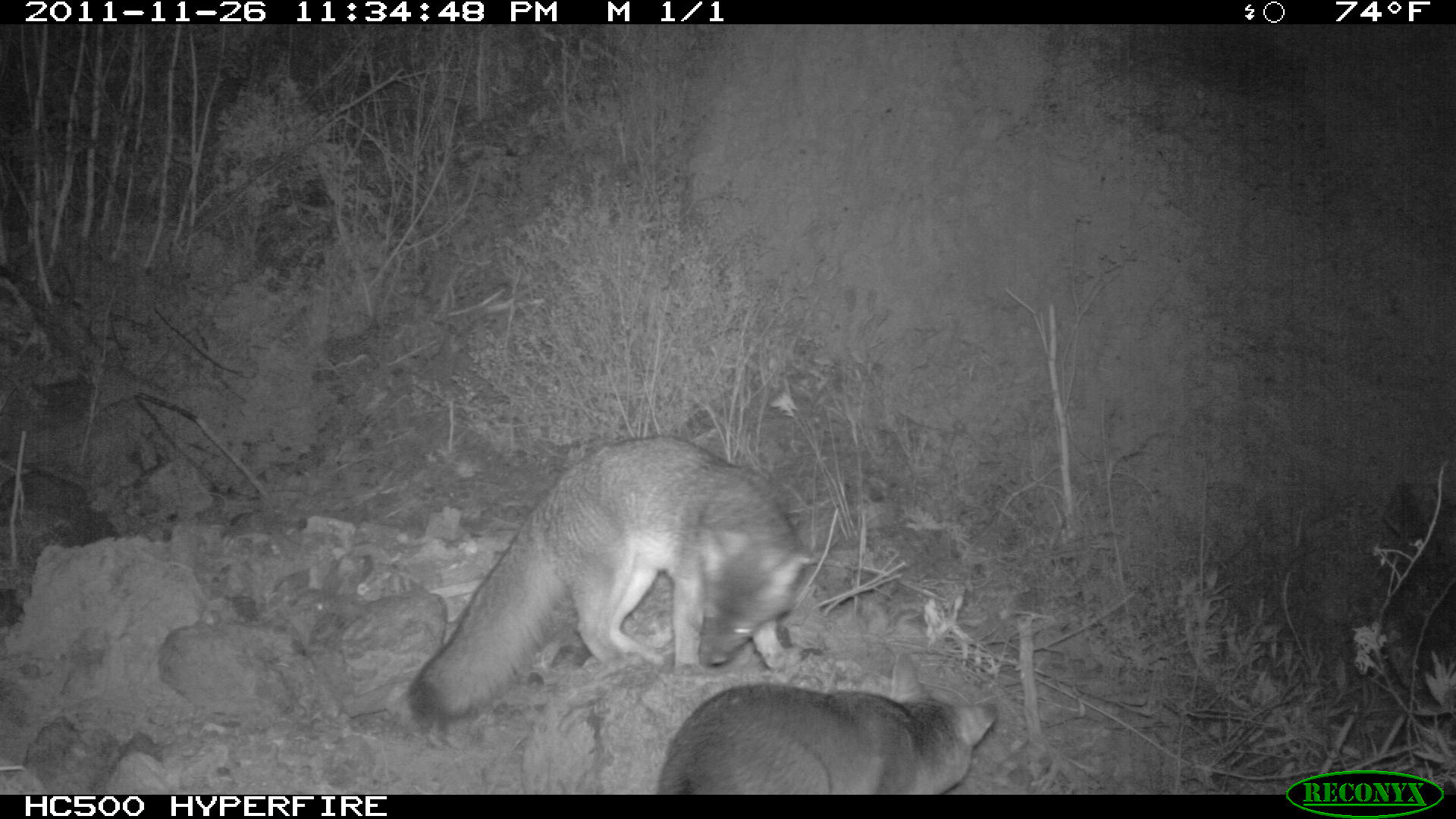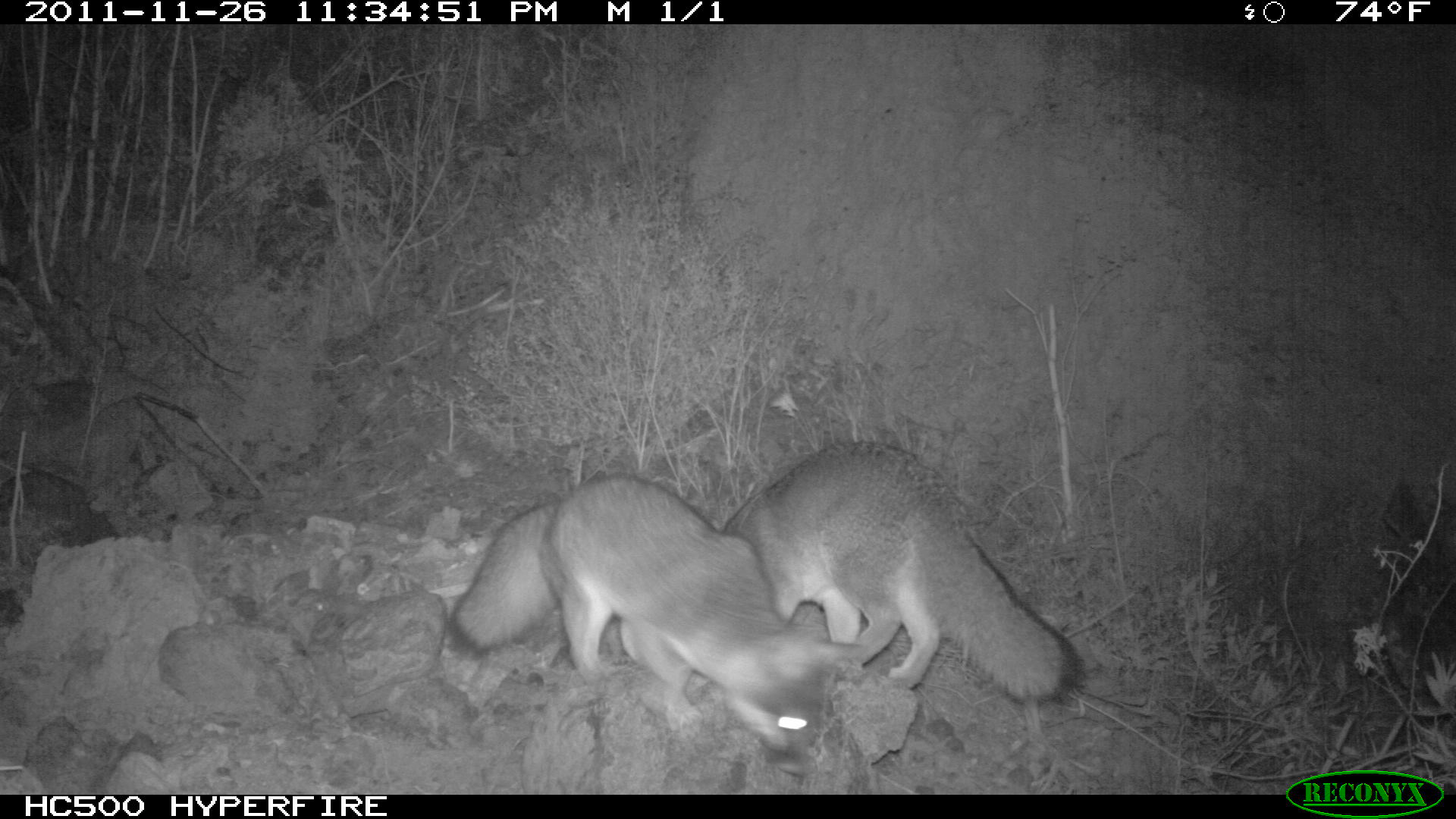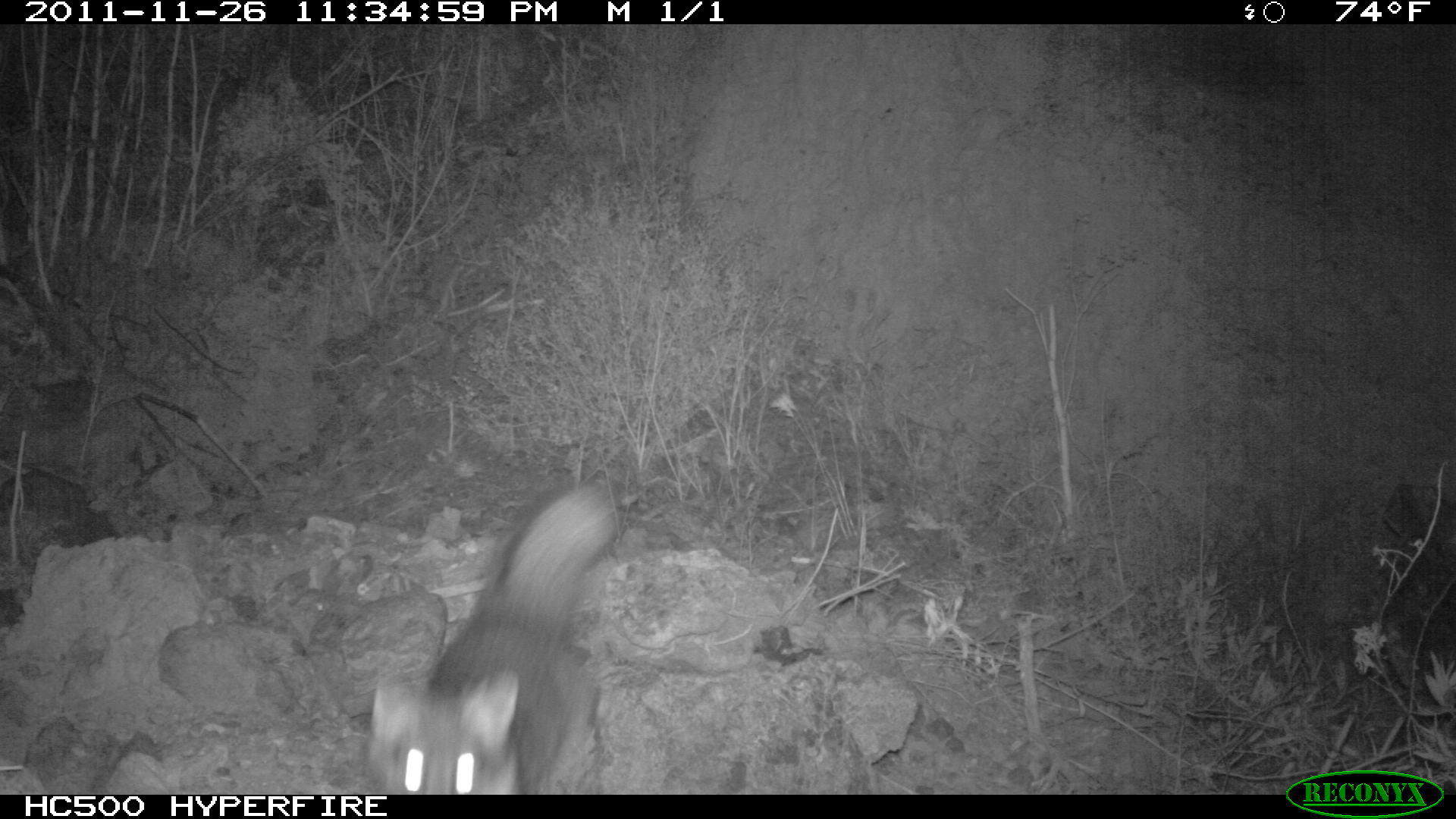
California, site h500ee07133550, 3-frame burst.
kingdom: Animalia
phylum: Chordata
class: Mammalia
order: Carnivora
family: Canidae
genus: Urocyon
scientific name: Urocyon littoralis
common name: island fox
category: fox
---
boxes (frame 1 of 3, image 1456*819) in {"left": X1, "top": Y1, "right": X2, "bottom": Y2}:
fox: {"left": 405, "top": 433, "right": 820, "bottom": 719}; {"left": 654, "top": 650, "right": 1000, "bottom": 792}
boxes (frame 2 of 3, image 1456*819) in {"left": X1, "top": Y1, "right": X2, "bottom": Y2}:
fox: {"left": 447, "top": 469, "right": 866, "bottom": 780}; {"left": 720, "top": 437, "right": 1078, "bottom": 704}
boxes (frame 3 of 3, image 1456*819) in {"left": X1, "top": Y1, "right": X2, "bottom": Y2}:
fox: {"left": 369, "top": 487, "right": 618, "bottom": 795}